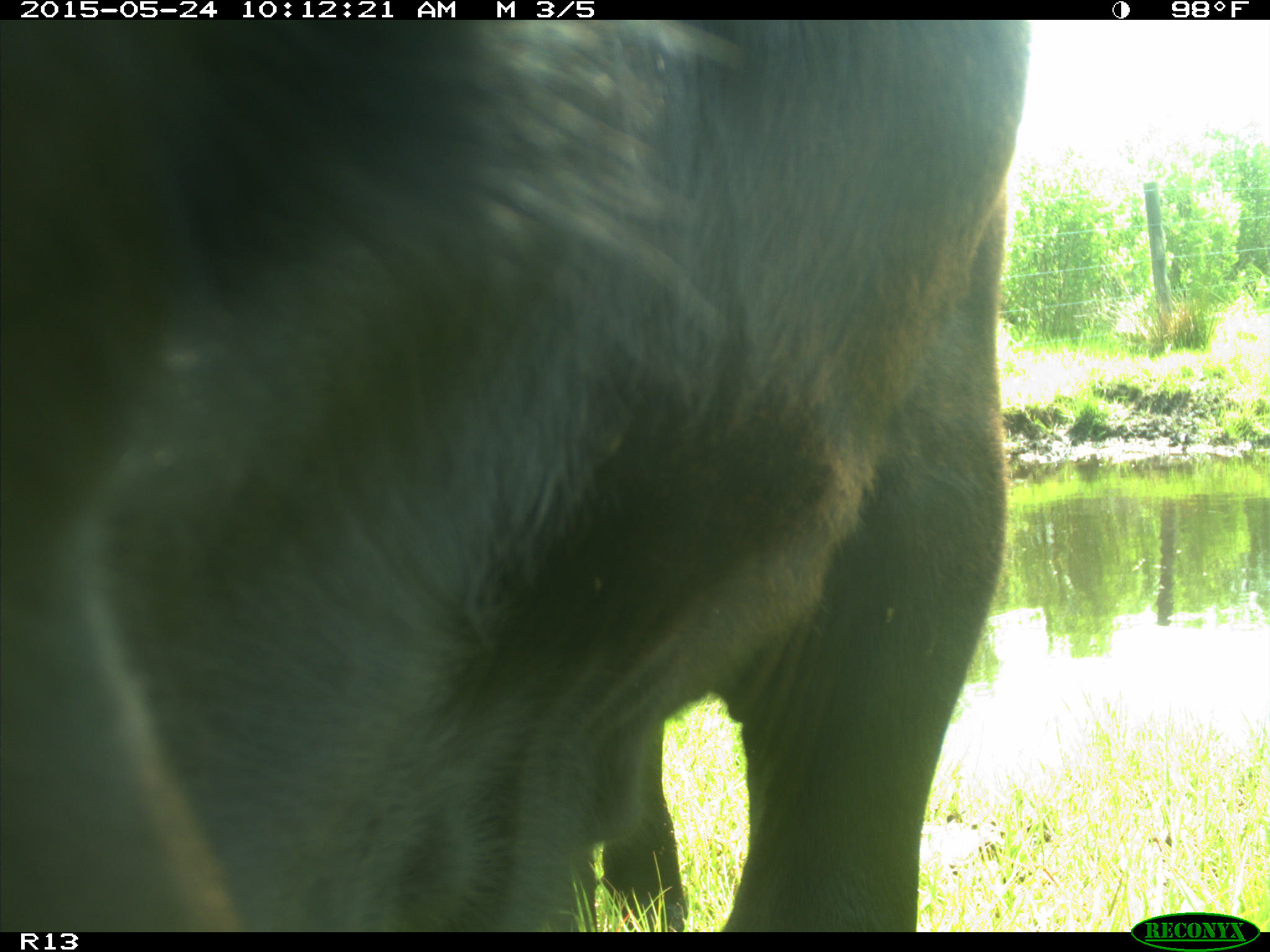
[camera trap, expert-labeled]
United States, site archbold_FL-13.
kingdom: Animalia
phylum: Chordata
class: Mammalia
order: Artiodactyla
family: Bovidae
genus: Bos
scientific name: Bos taurus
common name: domestic cow